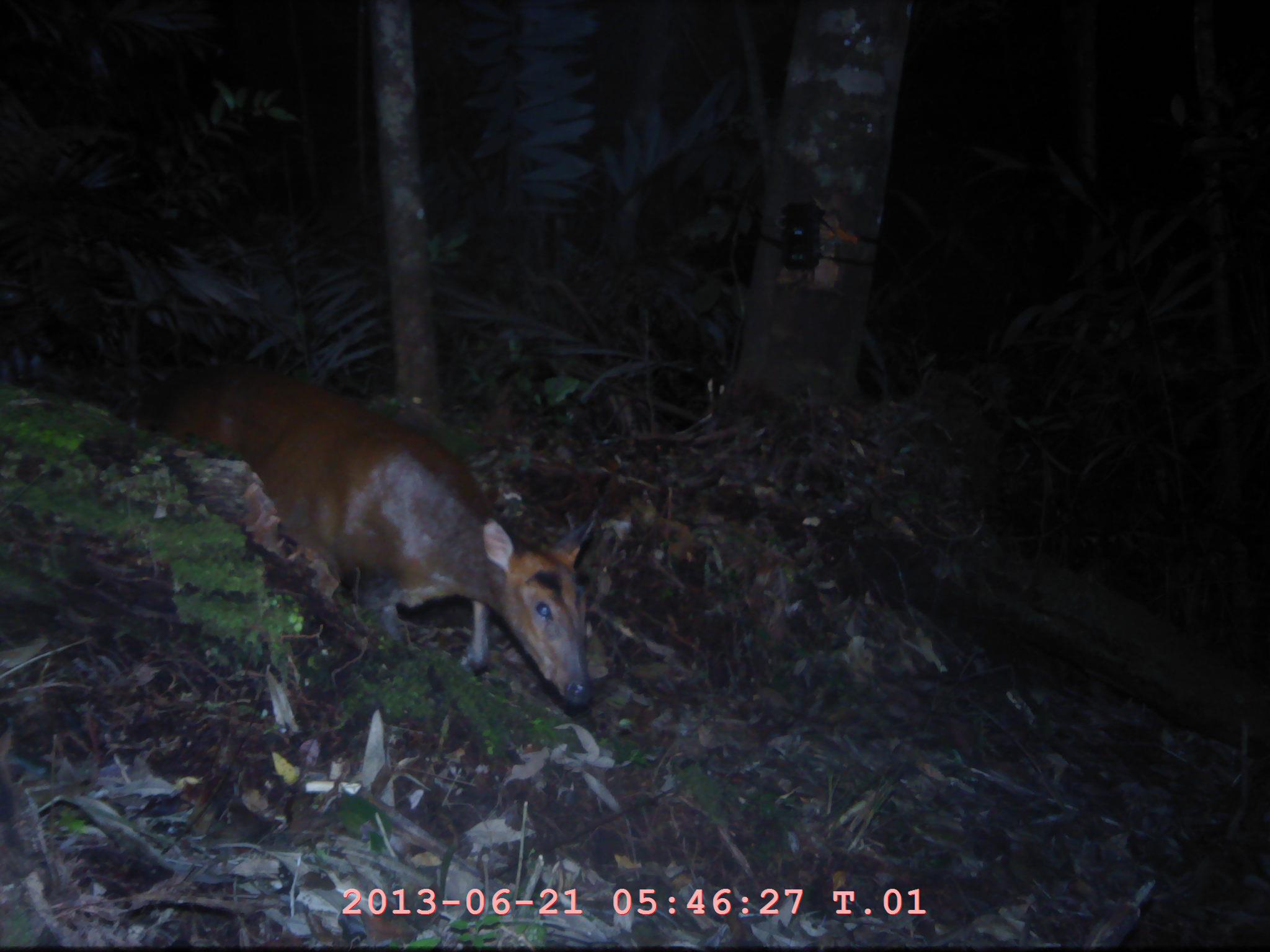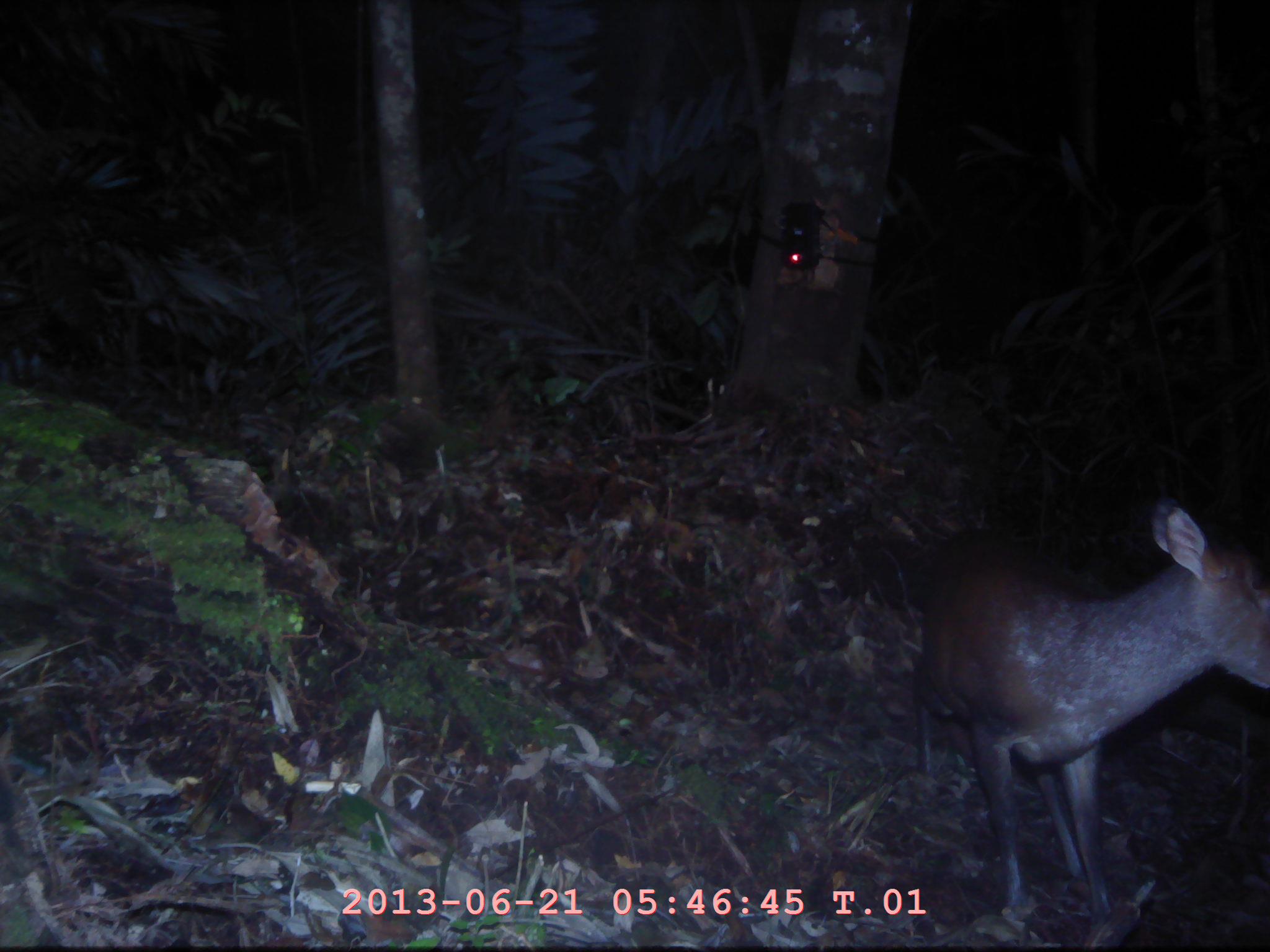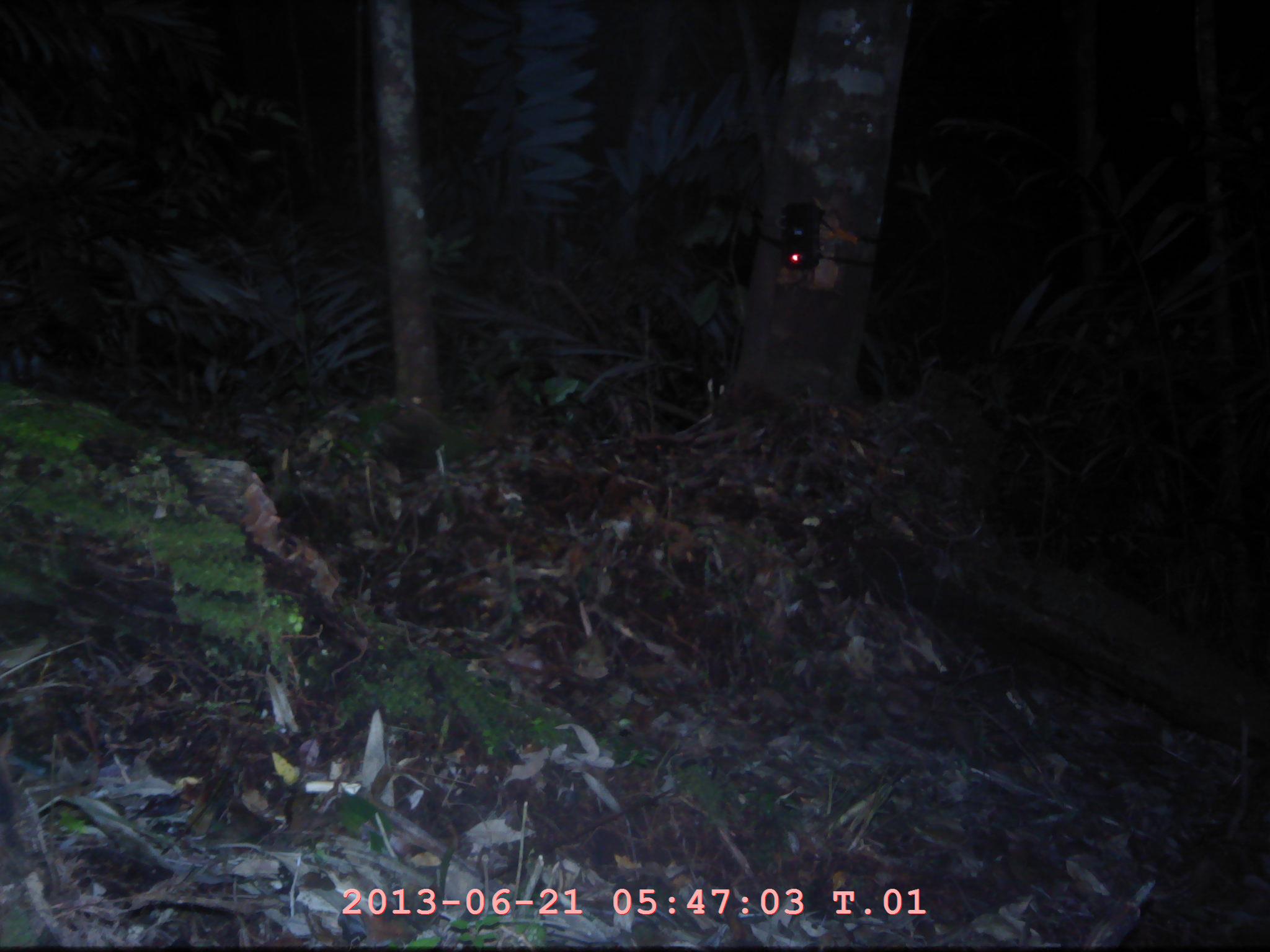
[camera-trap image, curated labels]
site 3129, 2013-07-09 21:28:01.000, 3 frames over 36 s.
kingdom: Animalia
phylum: Chordata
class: Mammalia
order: Artiodactyla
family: Cervidae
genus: Muntiacus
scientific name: Muntiacus muntjak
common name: southern red muntjac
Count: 1.